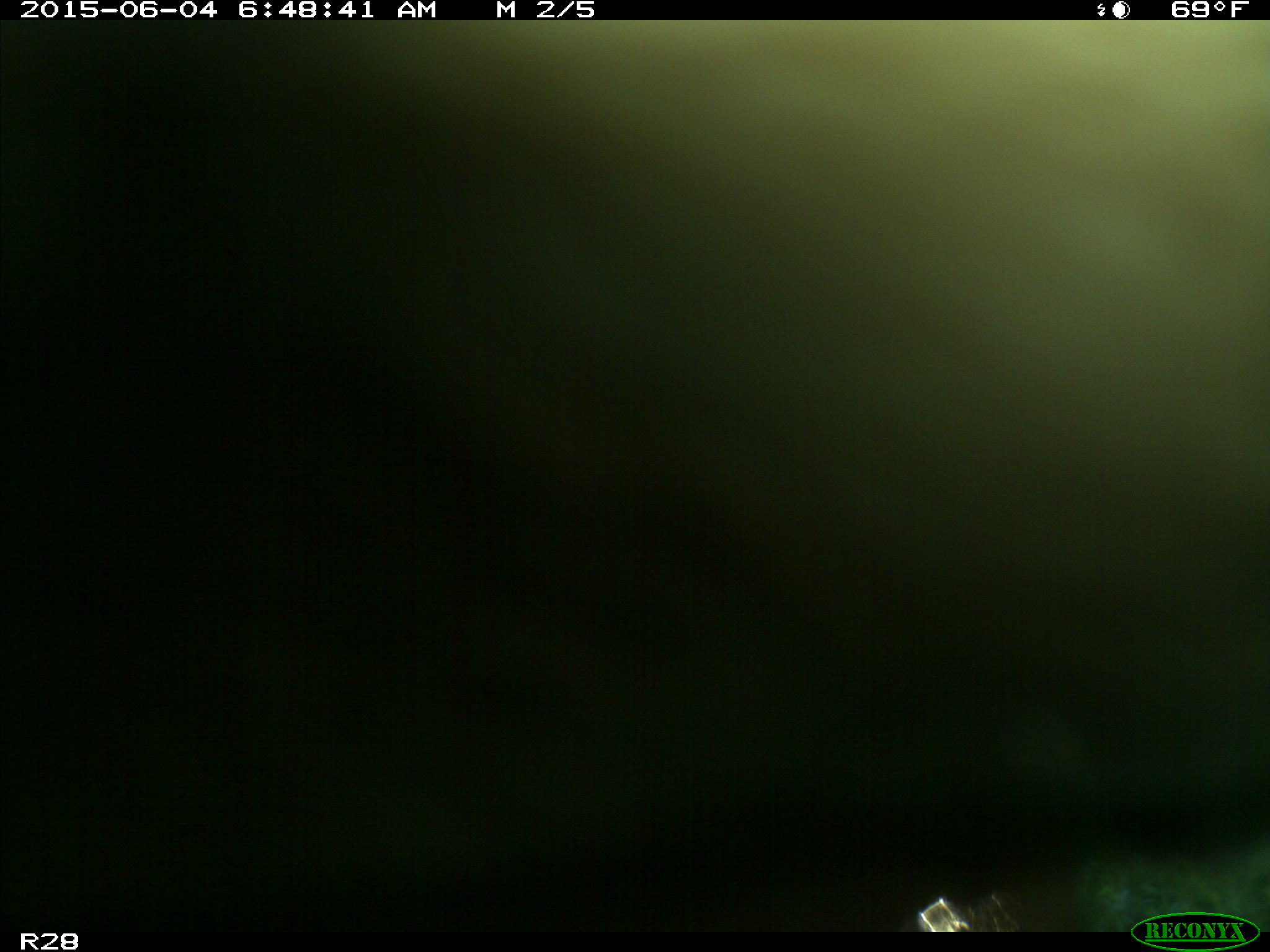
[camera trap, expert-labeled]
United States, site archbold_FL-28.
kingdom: Animalia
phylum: Chordata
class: Mammalia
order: Artiodactyla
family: Bovidae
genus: Bos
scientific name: Bos taurus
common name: domestic cow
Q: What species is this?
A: Bos taurus (domestic cow).